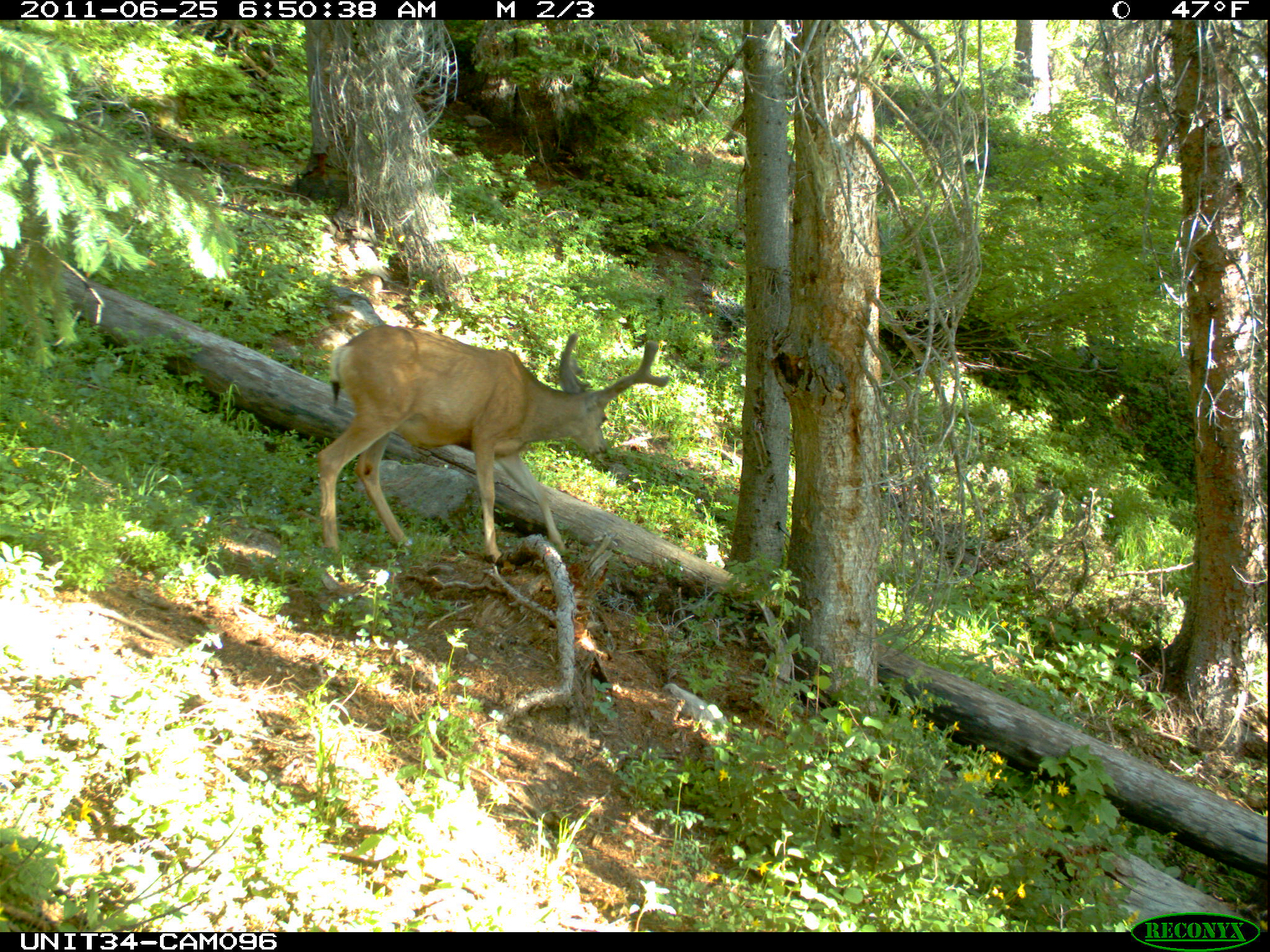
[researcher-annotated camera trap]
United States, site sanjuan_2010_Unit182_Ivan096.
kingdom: Animalia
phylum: Chordata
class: Mammalia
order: Artiodactyla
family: Cervidae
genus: Odocoileus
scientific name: Odocoileus hemionus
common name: mule deer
Odocoileus hemionus (mule deer).